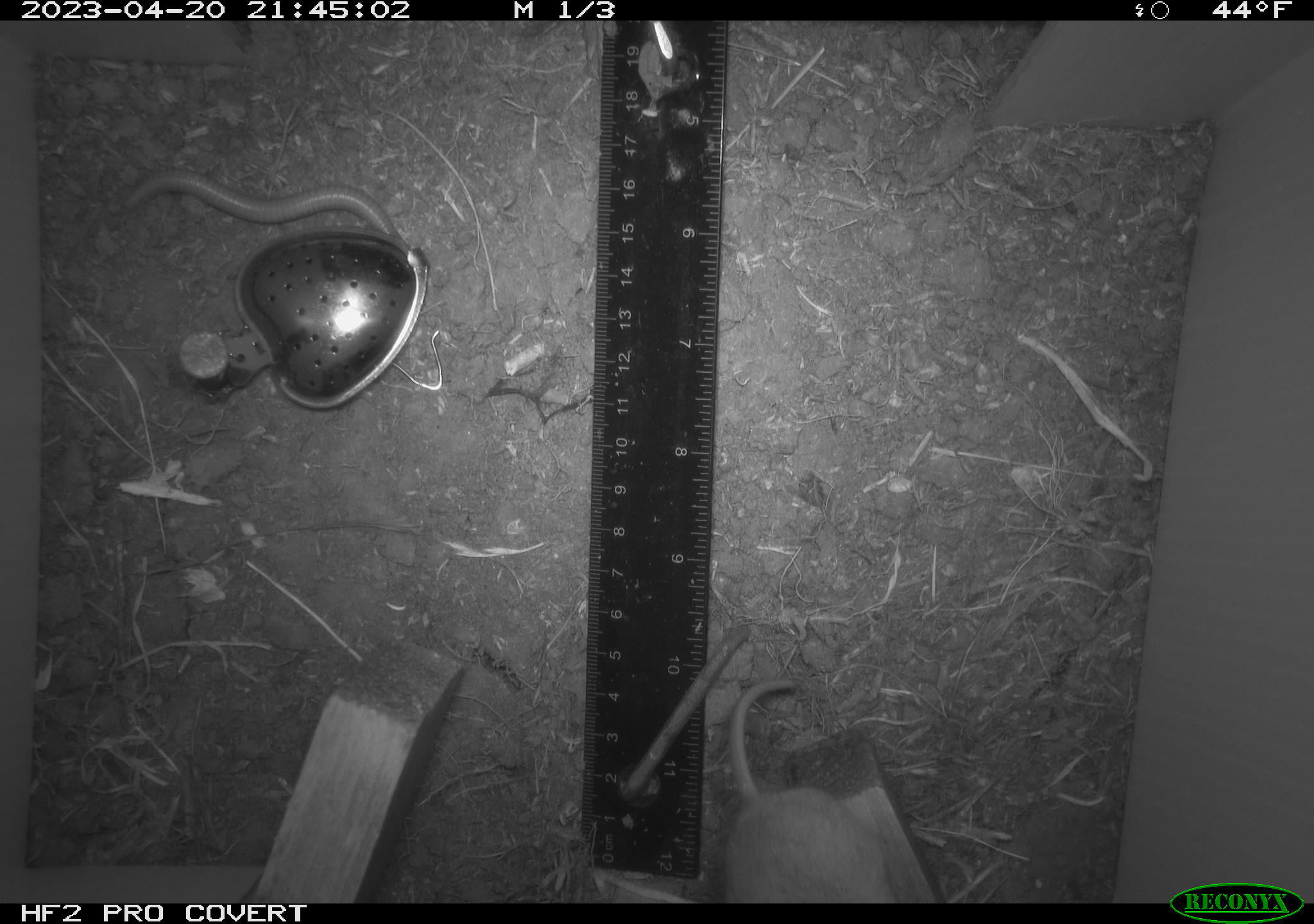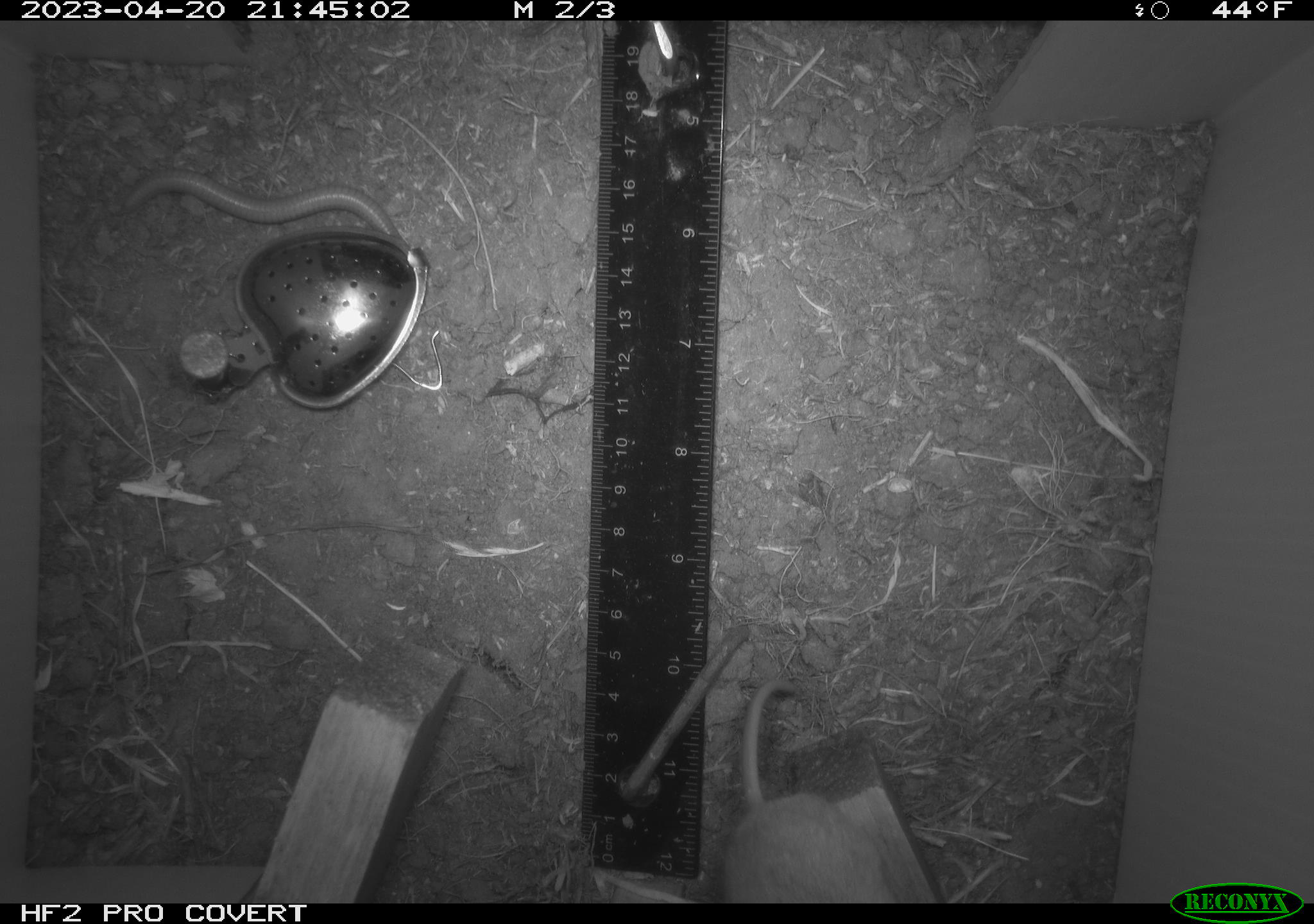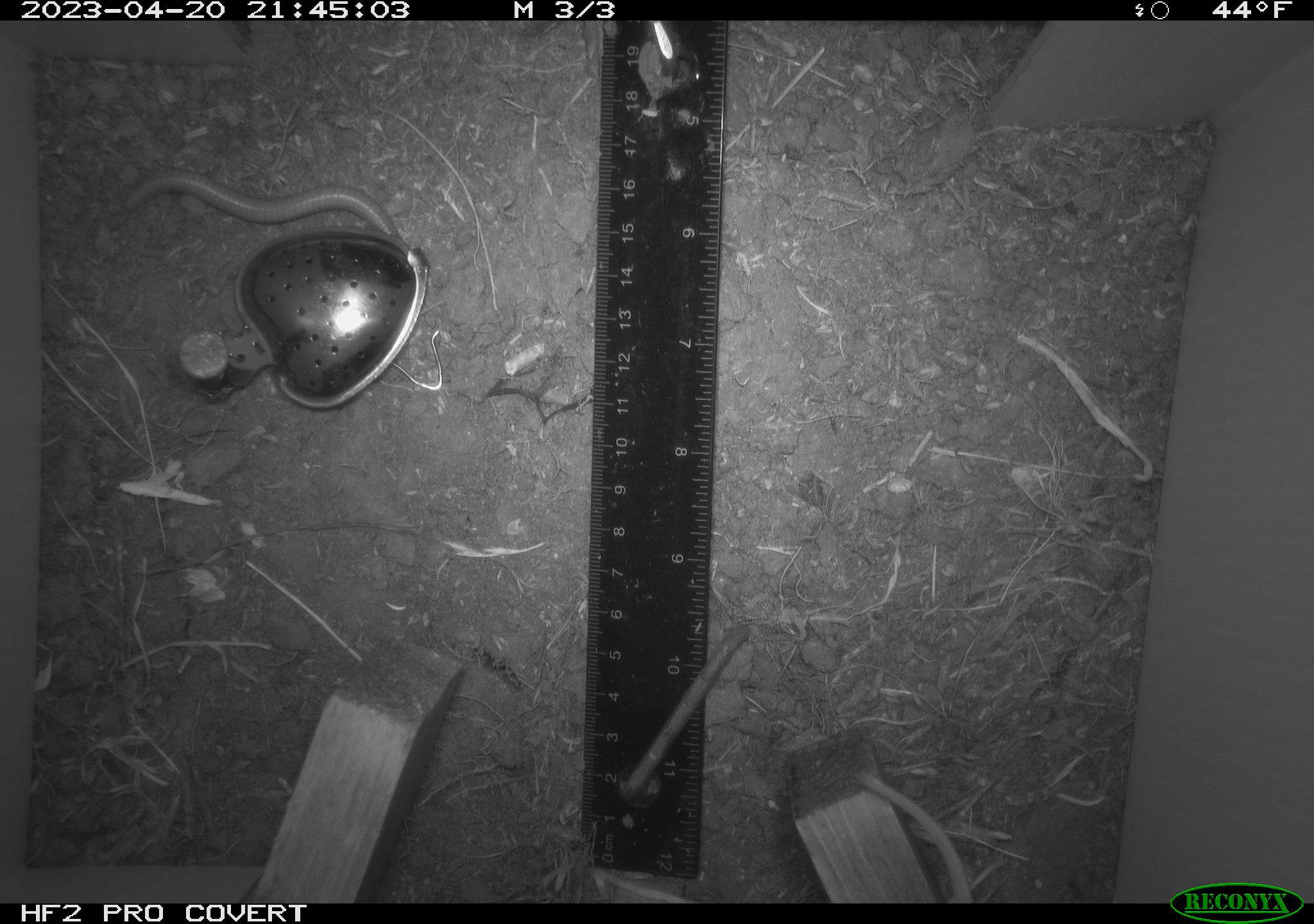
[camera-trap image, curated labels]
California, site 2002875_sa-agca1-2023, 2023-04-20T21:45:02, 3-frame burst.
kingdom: Animalia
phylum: Chordata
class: Mammalia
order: Rodentia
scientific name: Rodentia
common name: mouse species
Mouse species (Rodentia).